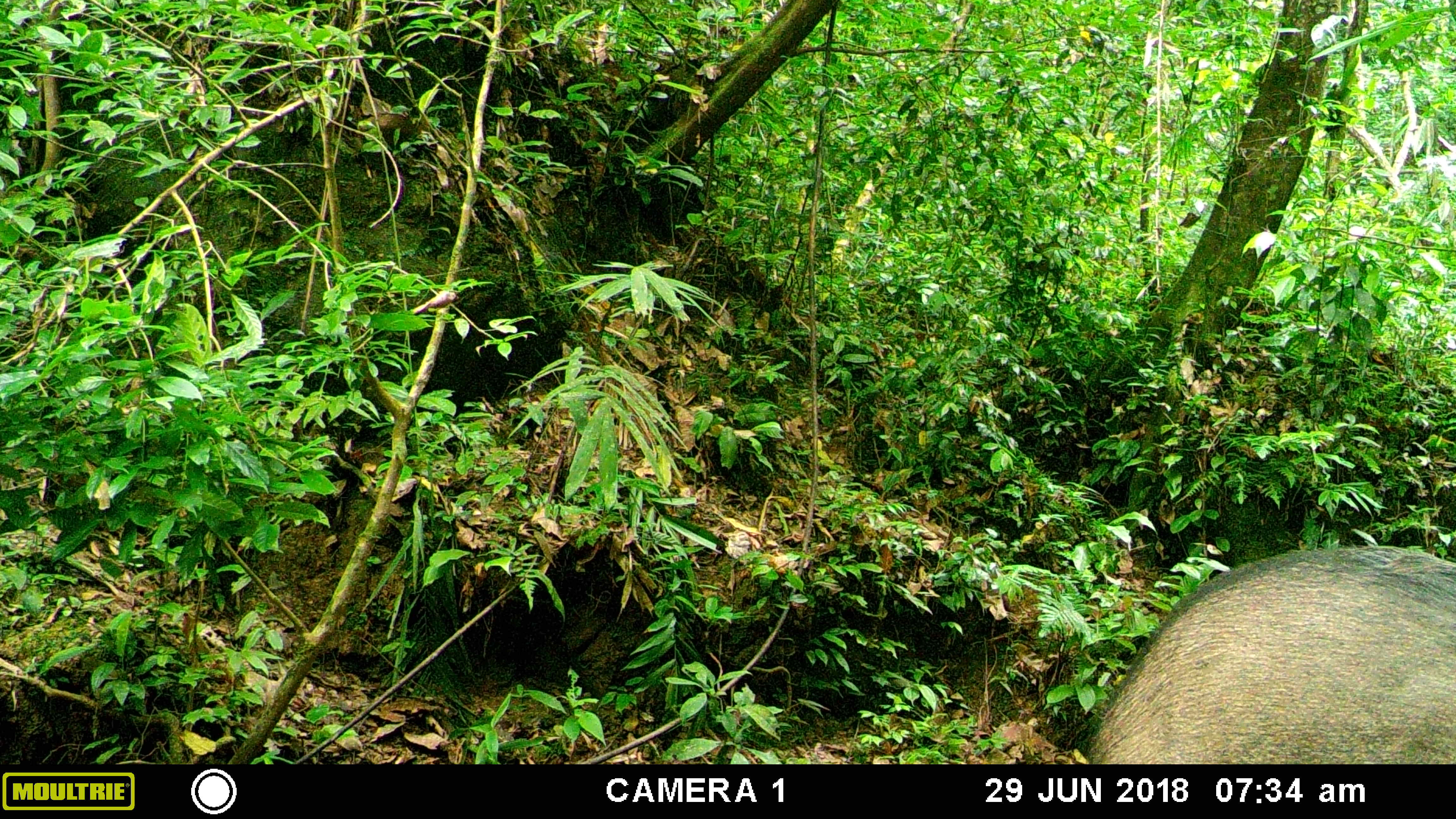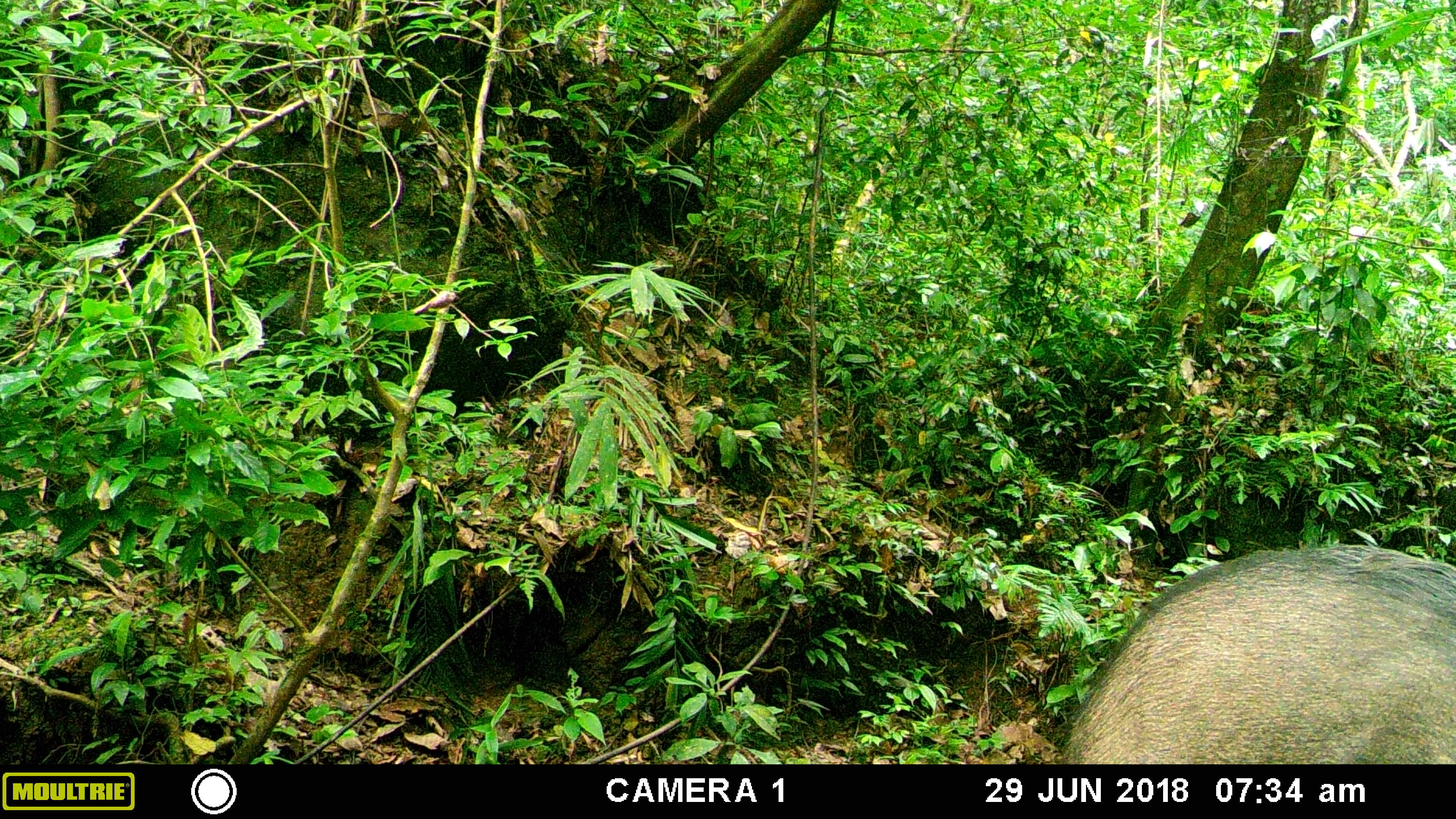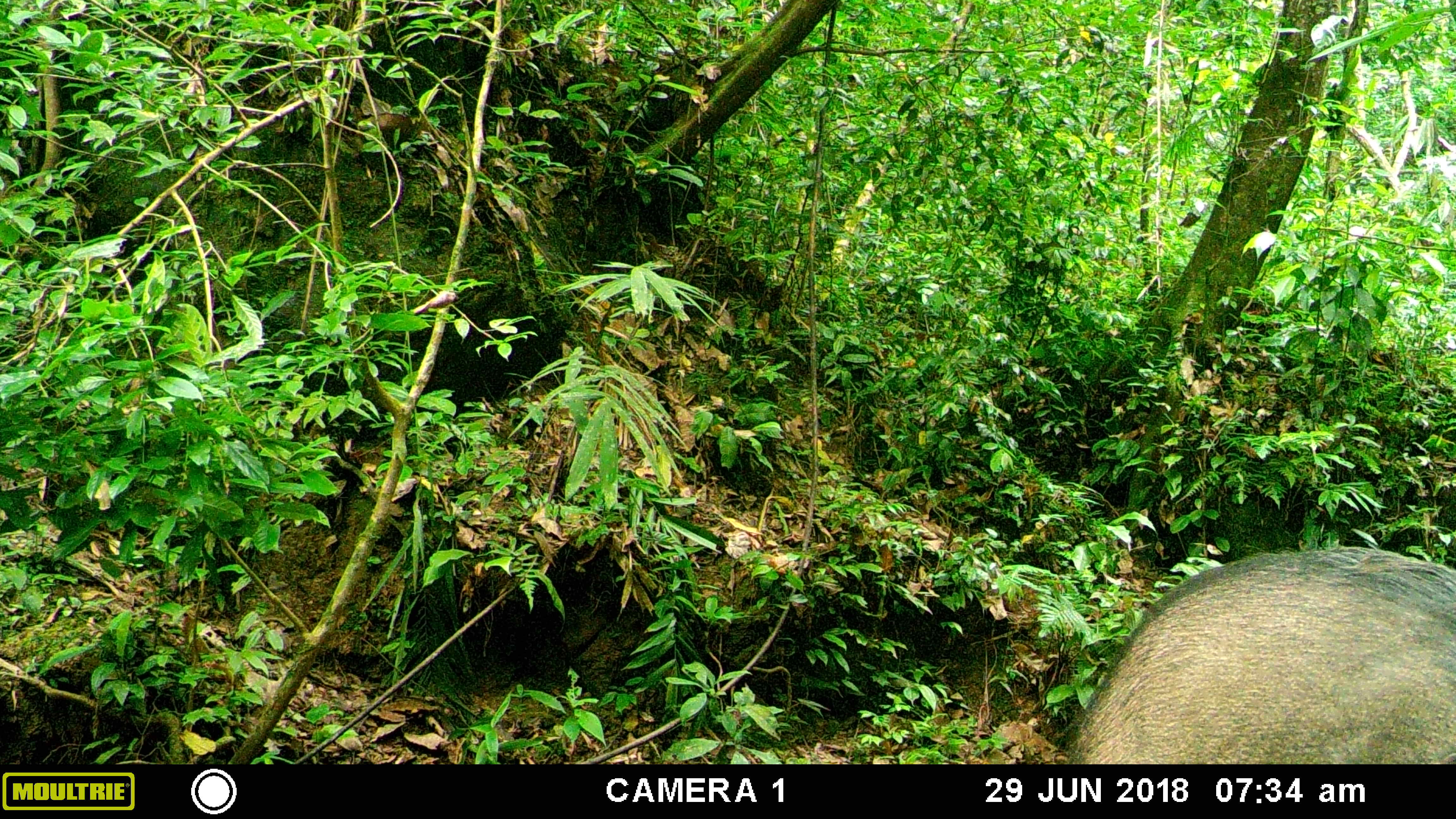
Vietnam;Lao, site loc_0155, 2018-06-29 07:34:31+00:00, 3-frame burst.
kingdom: Animalia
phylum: Chordata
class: Mammalia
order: Artiodactyla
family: Suidae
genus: Sus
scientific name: Sus scrofa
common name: eurasian wild pig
Eurasian wild pig (Sus scrofa). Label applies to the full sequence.